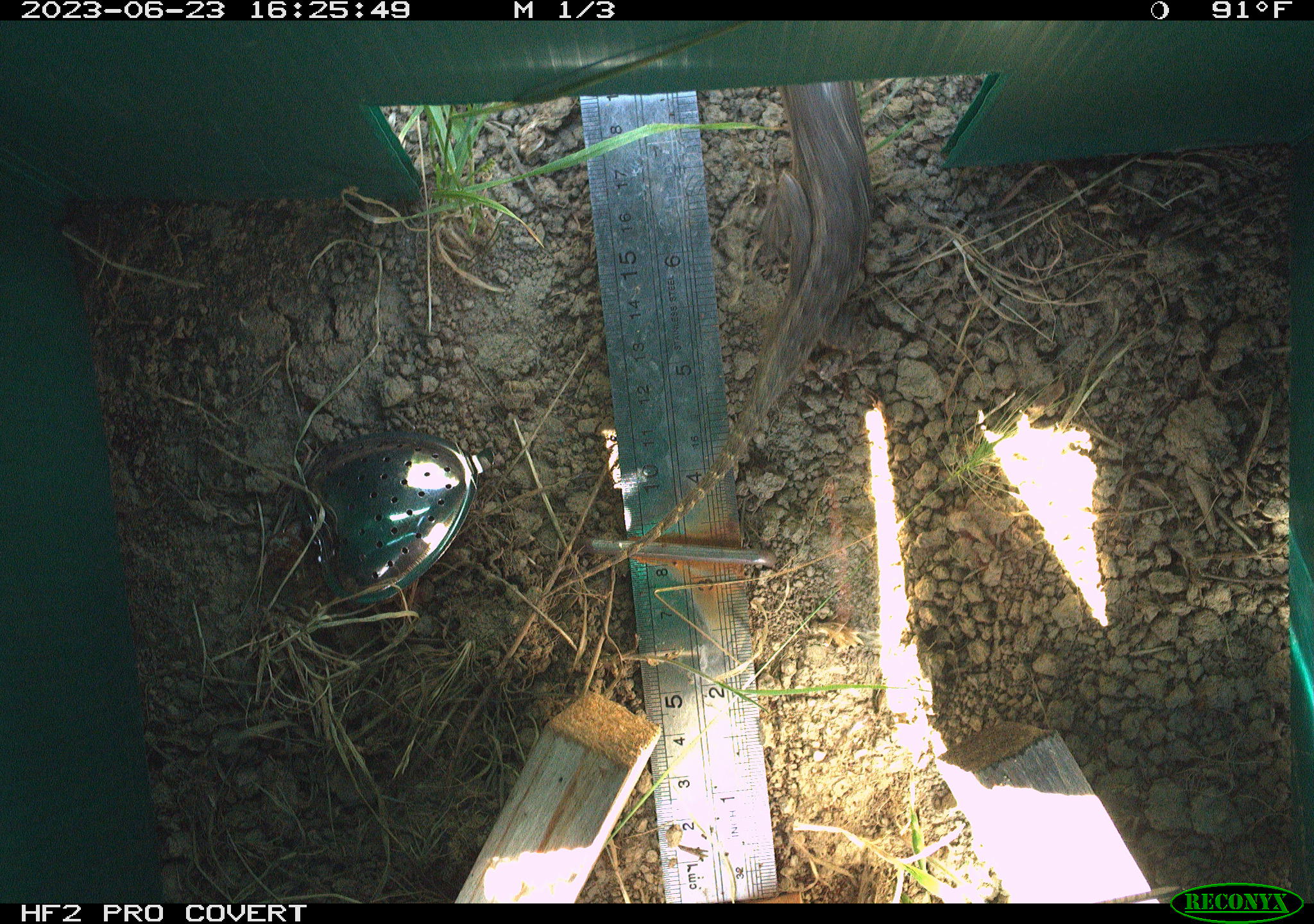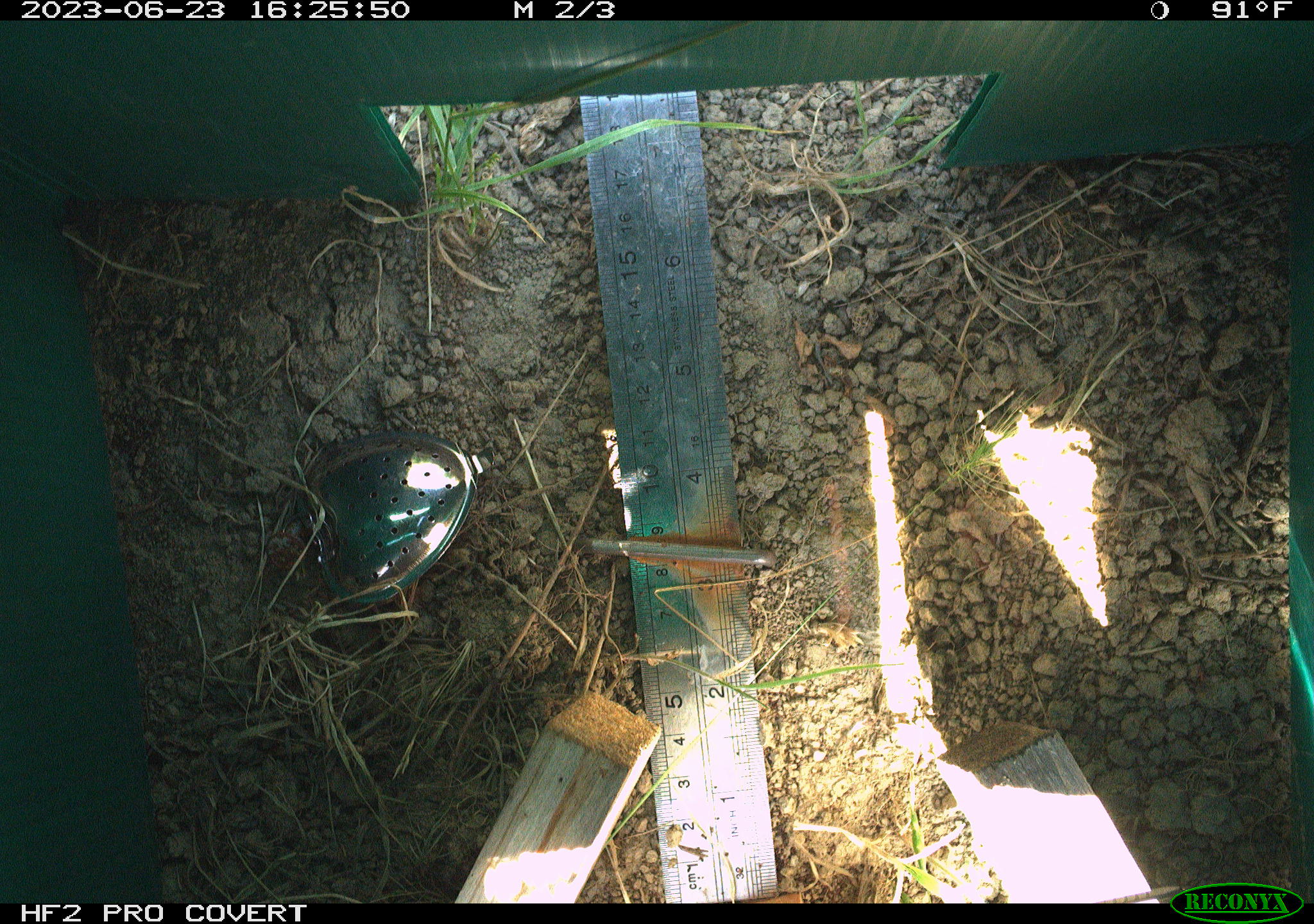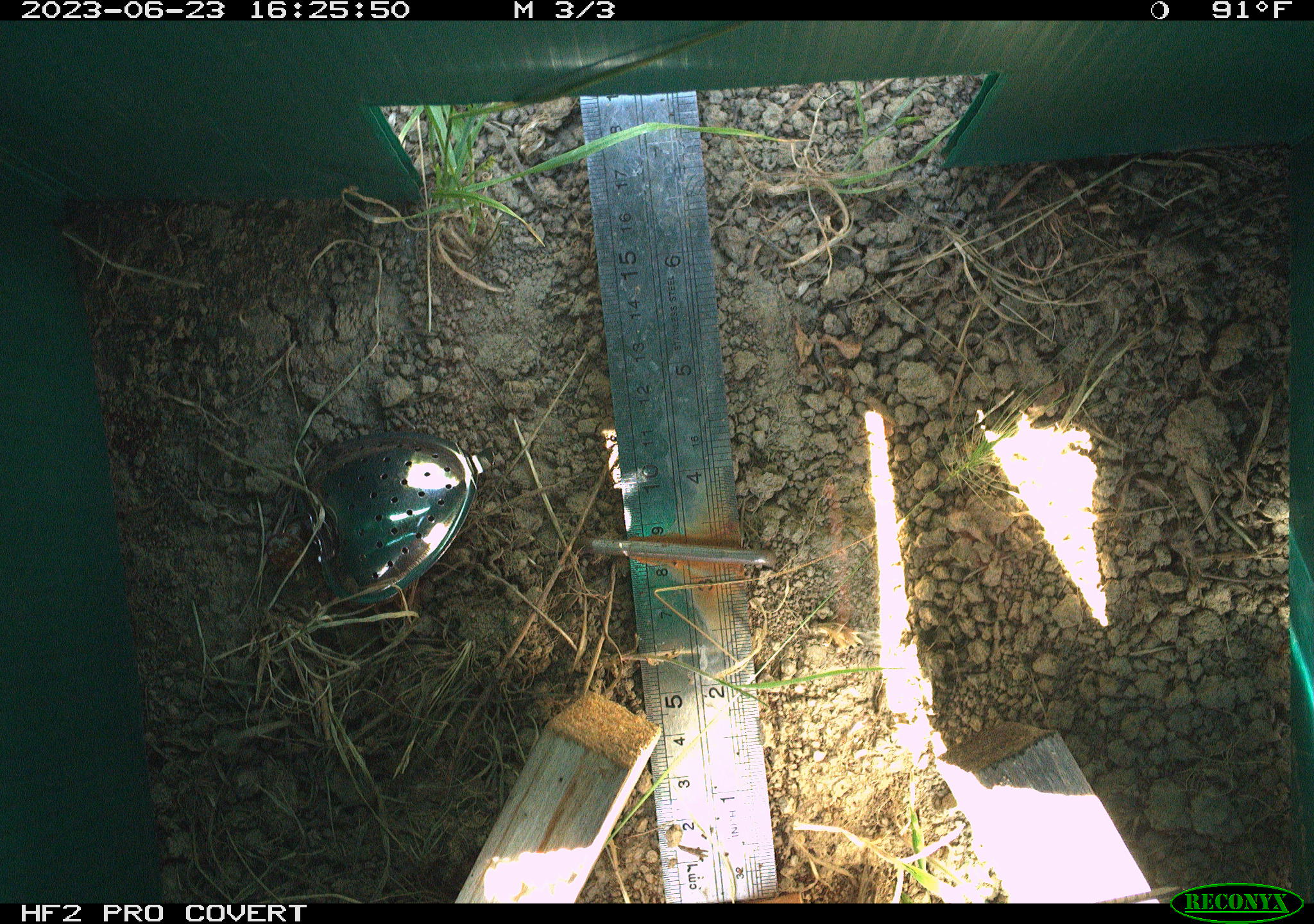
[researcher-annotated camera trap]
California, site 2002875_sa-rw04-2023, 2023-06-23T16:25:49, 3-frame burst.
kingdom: Animalia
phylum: Chordata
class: Reptilia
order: Squamata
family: Phrynosomatidae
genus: Sceloporus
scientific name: Sceloporus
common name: spiny lizards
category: sceloporus species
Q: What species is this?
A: Sceloporus species (spiny lizards) (Sceloporus).